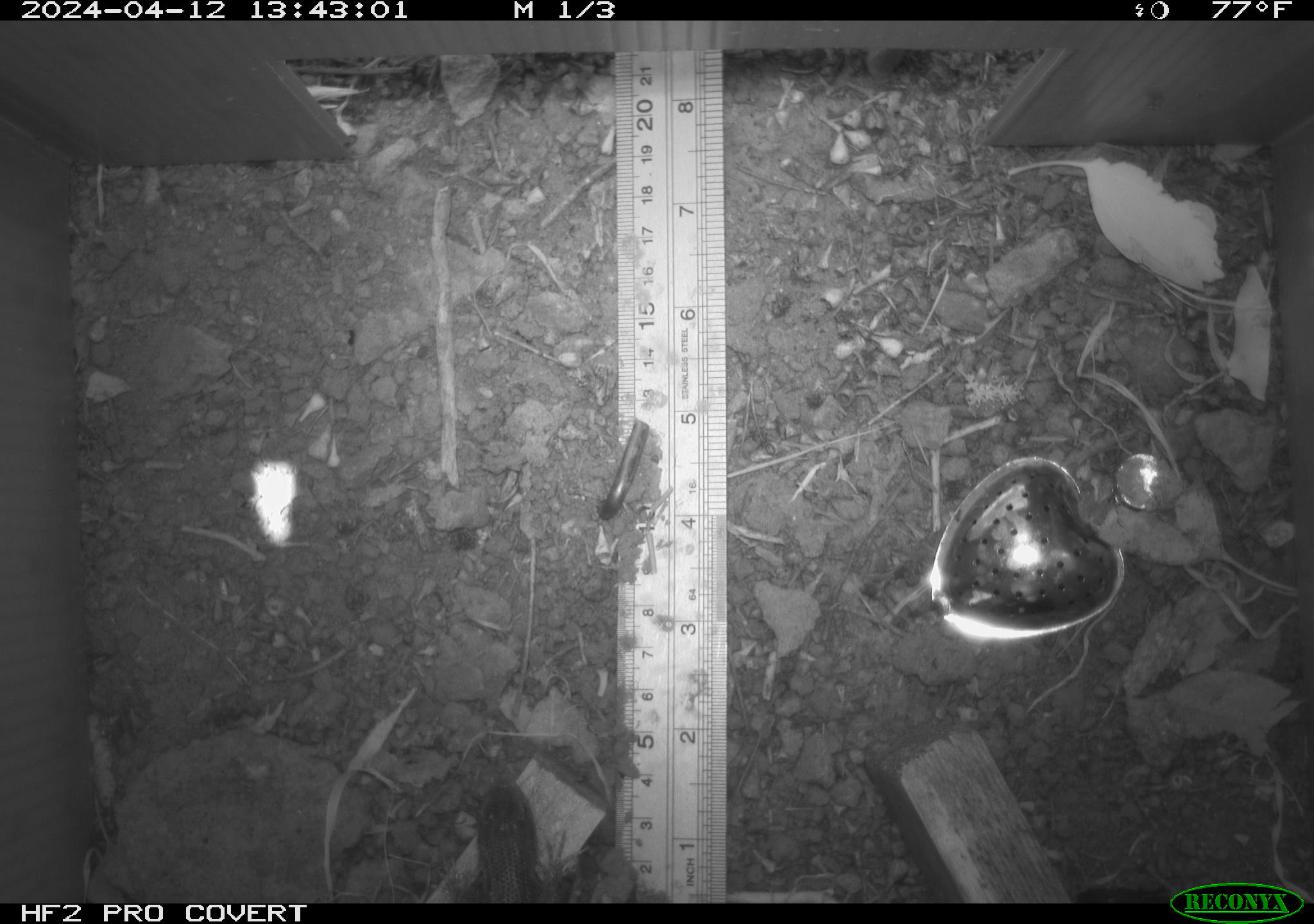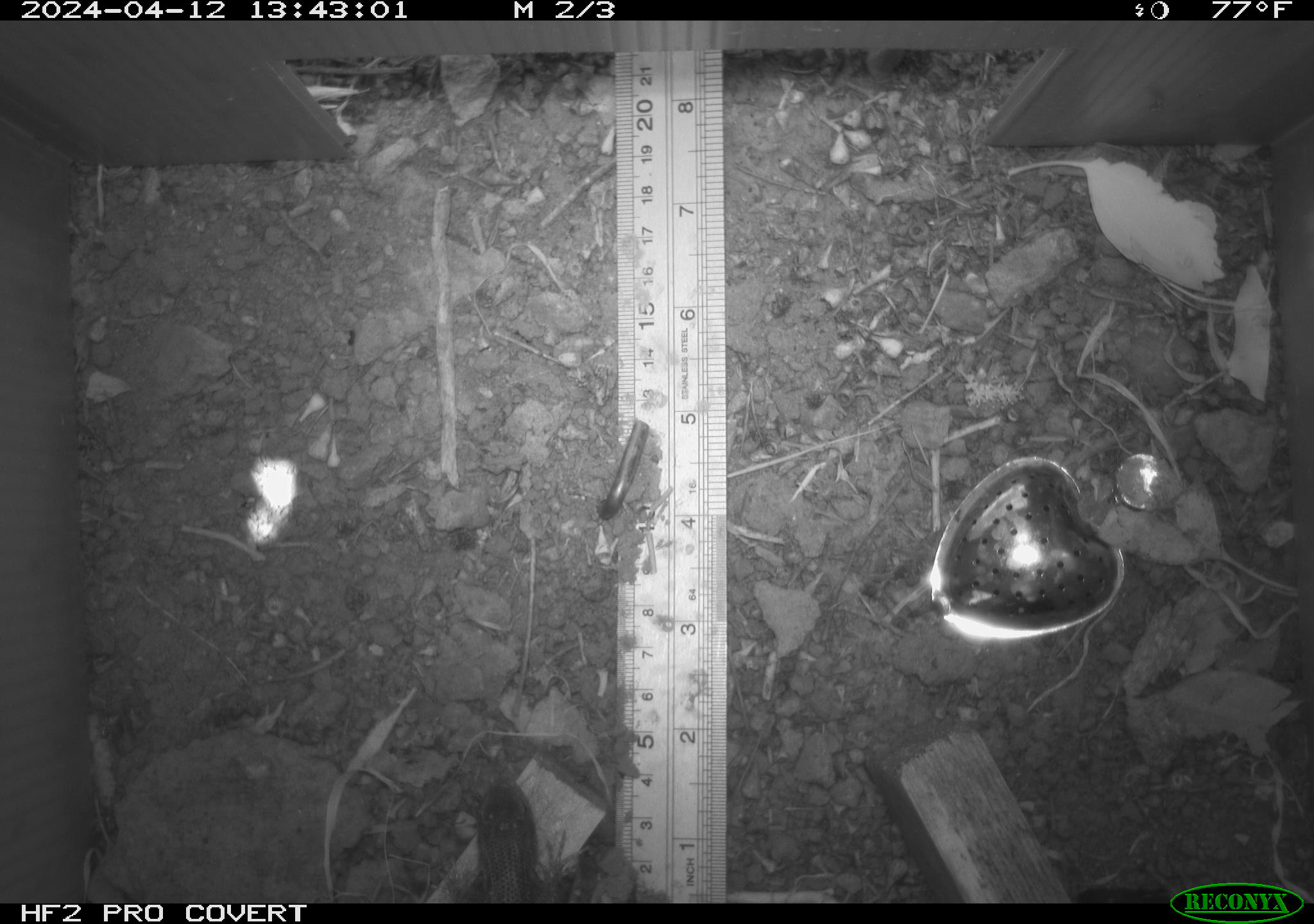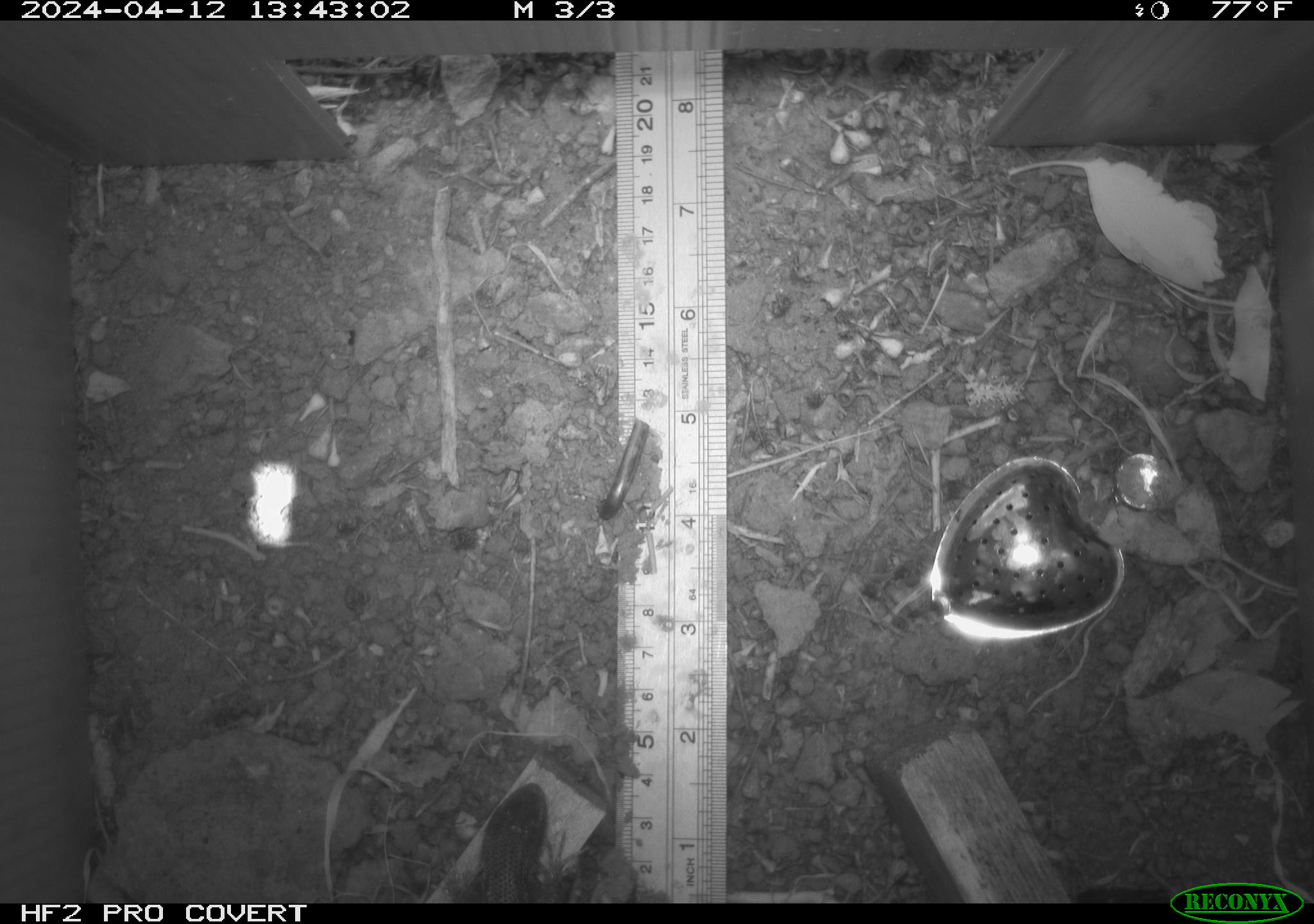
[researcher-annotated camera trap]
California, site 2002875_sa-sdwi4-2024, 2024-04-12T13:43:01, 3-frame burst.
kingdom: Animalia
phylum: Chordata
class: Reptilia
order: Squamata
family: Phrynosomatidae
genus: Sceloporus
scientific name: Sceloporus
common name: spiny lizards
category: sceloporus species